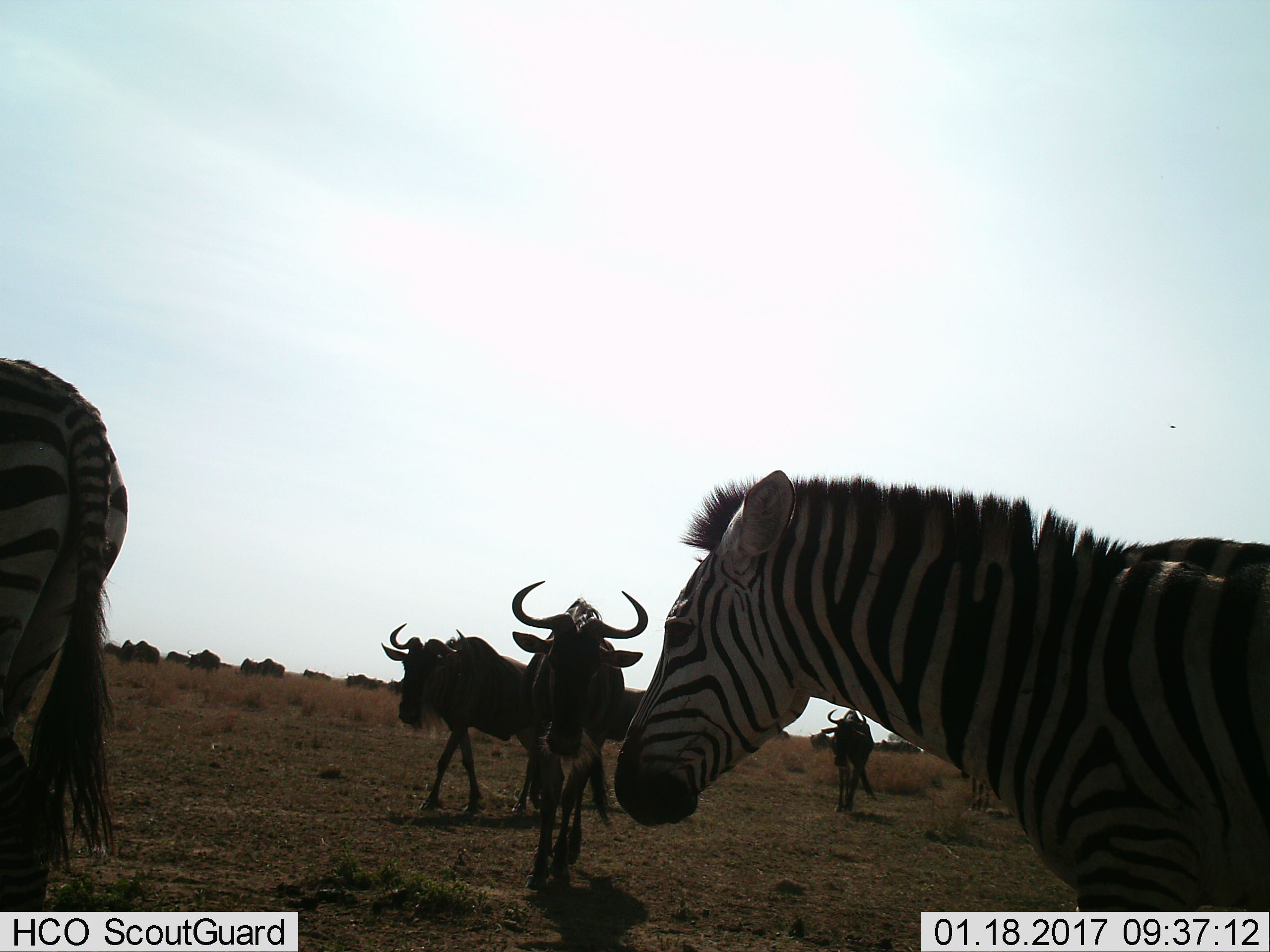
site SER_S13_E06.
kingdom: Animalia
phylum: Chordata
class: Mammalia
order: Artiodactyla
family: Bovidae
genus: Connochaetes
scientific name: Connochaetes taurinus taurinus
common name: blue wildebeest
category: wildebeestblue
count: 11-50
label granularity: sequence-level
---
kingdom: Animalia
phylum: Chordata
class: Mammalia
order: Perissodactyla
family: Equidae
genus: Equus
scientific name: Equus quagga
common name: plains zebra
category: zebraplains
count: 2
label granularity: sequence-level